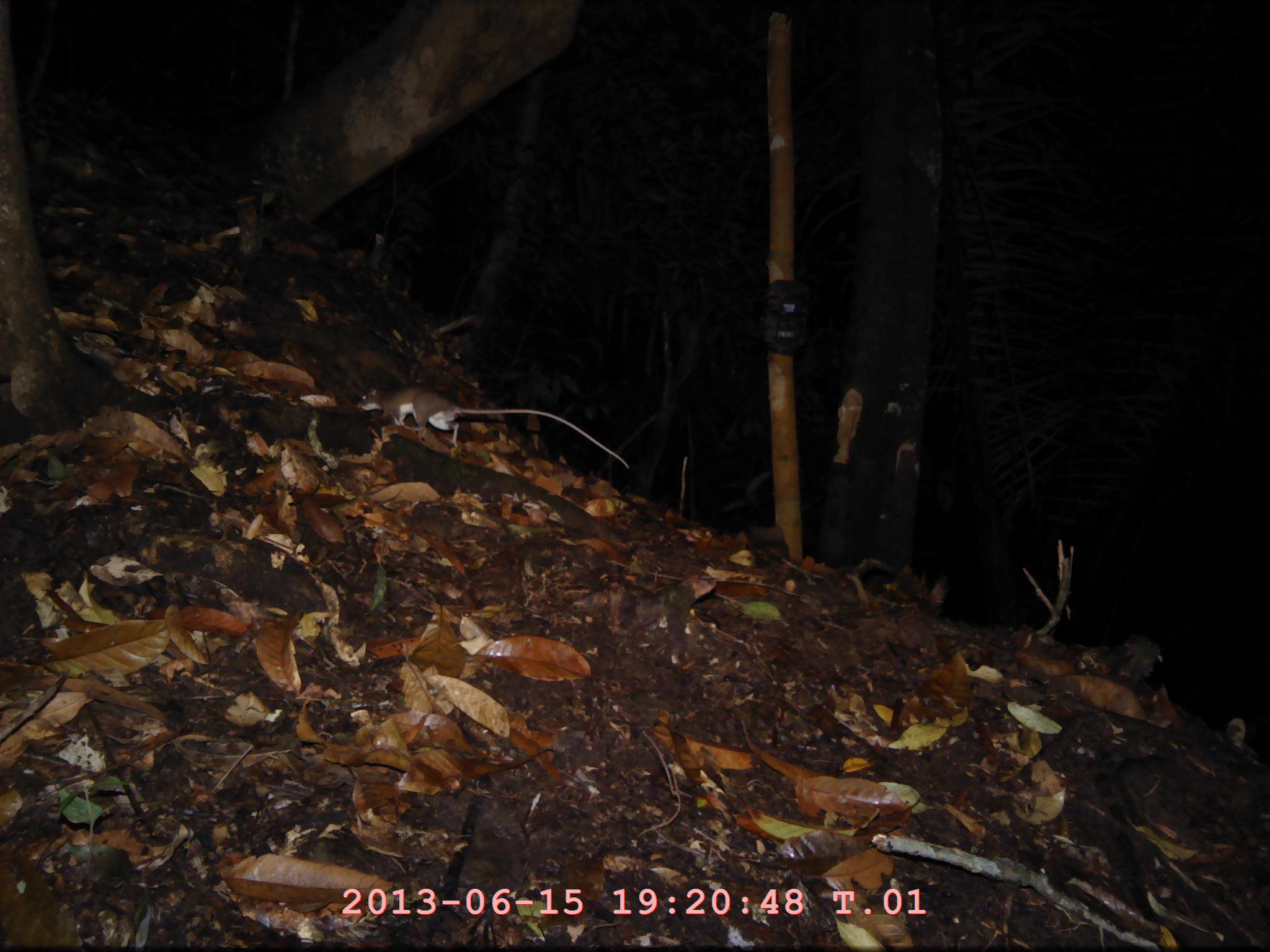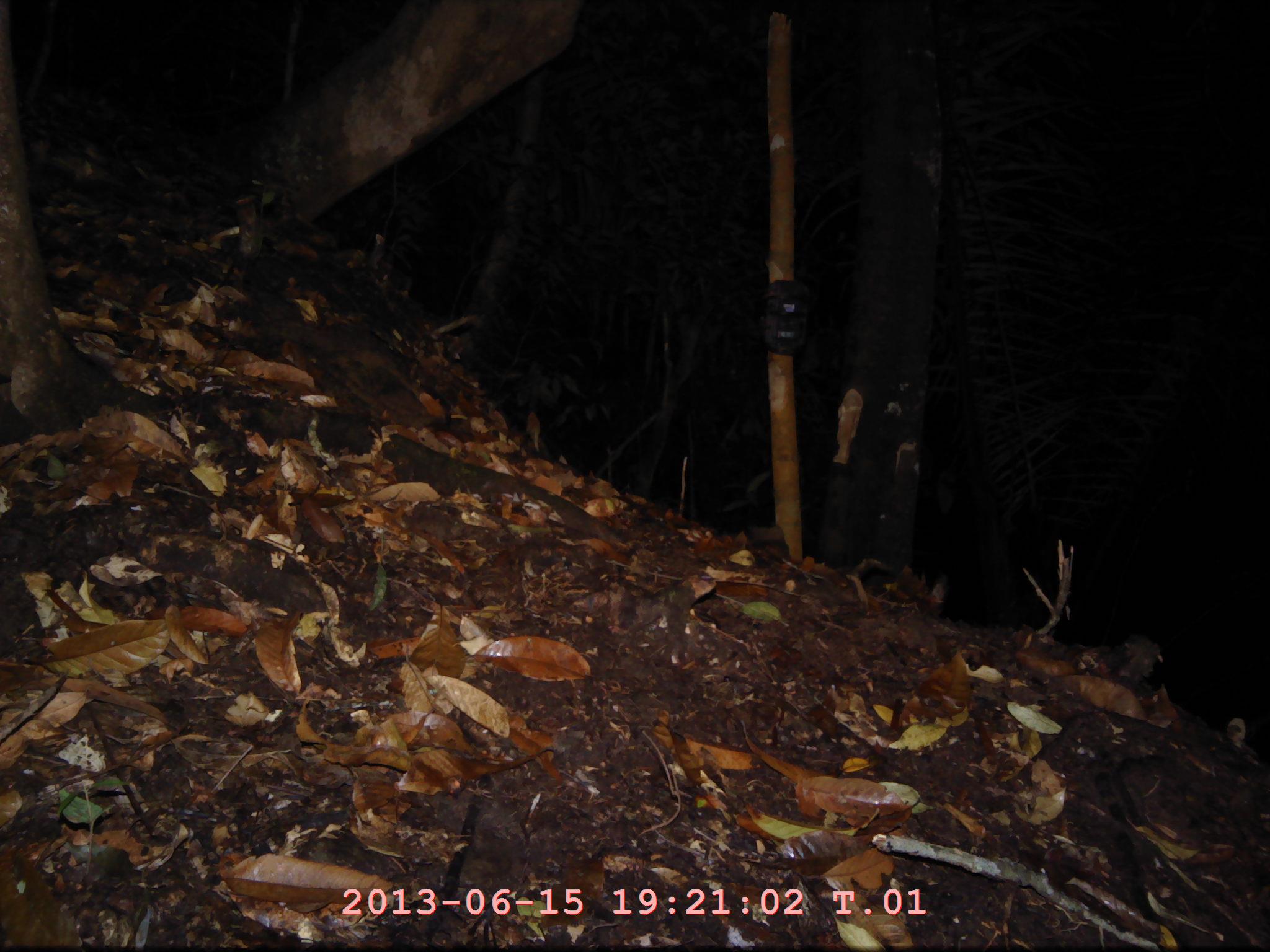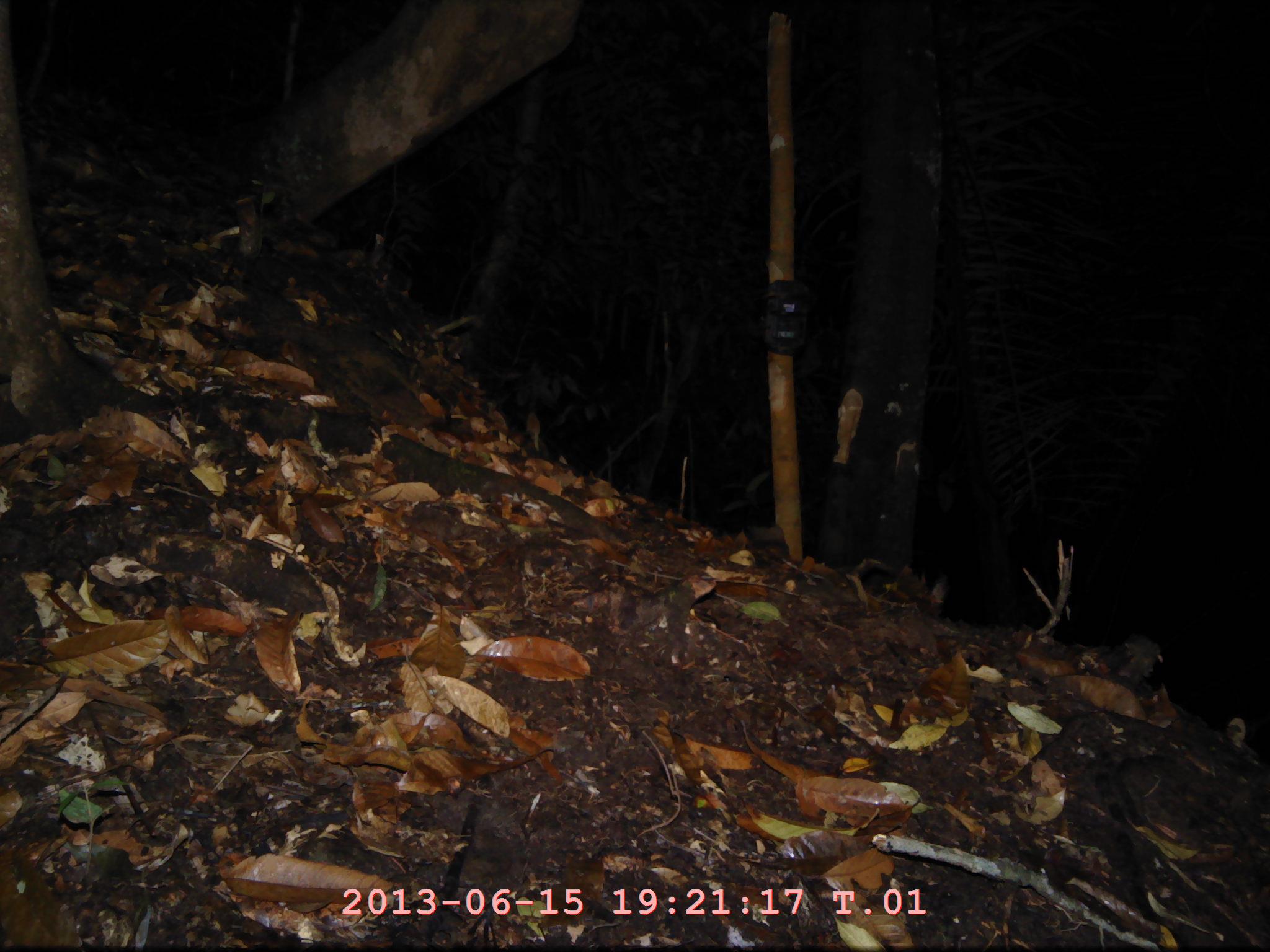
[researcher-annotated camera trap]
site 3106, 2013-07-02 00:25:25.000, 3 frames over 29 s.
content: unidentified animal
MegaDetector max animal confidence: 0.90